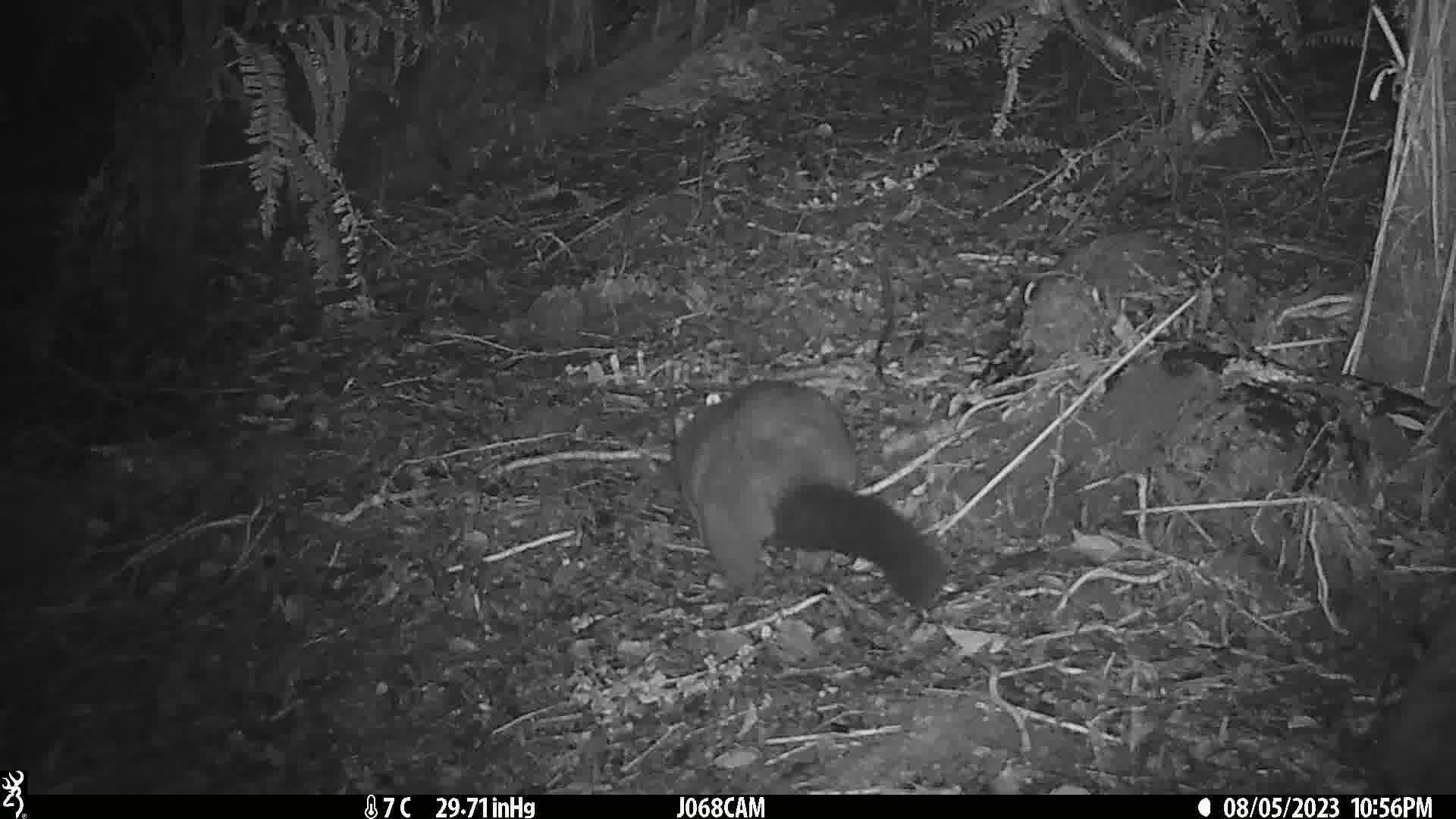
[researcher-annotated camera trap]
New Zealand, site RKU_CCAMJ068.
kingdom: Animalia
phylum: Chordata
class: Mammalia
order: Diprotodontia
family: Phalangeridae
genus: Trichosurus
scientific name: Trichosurus vulpecula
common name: common brushtail possum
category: possum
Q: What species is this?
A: Possum (common brushtail possum) (Trichosurus vulpecula).